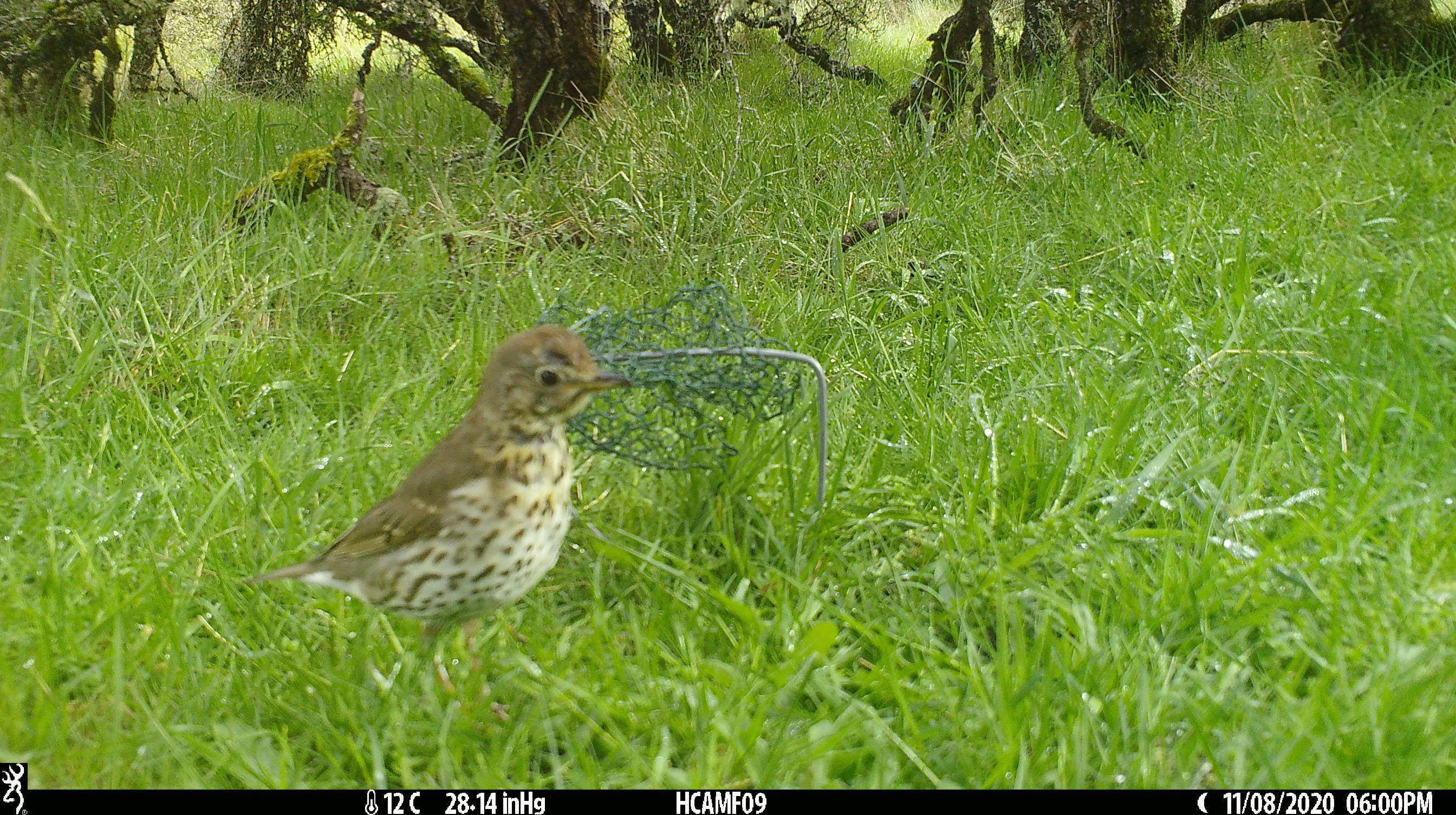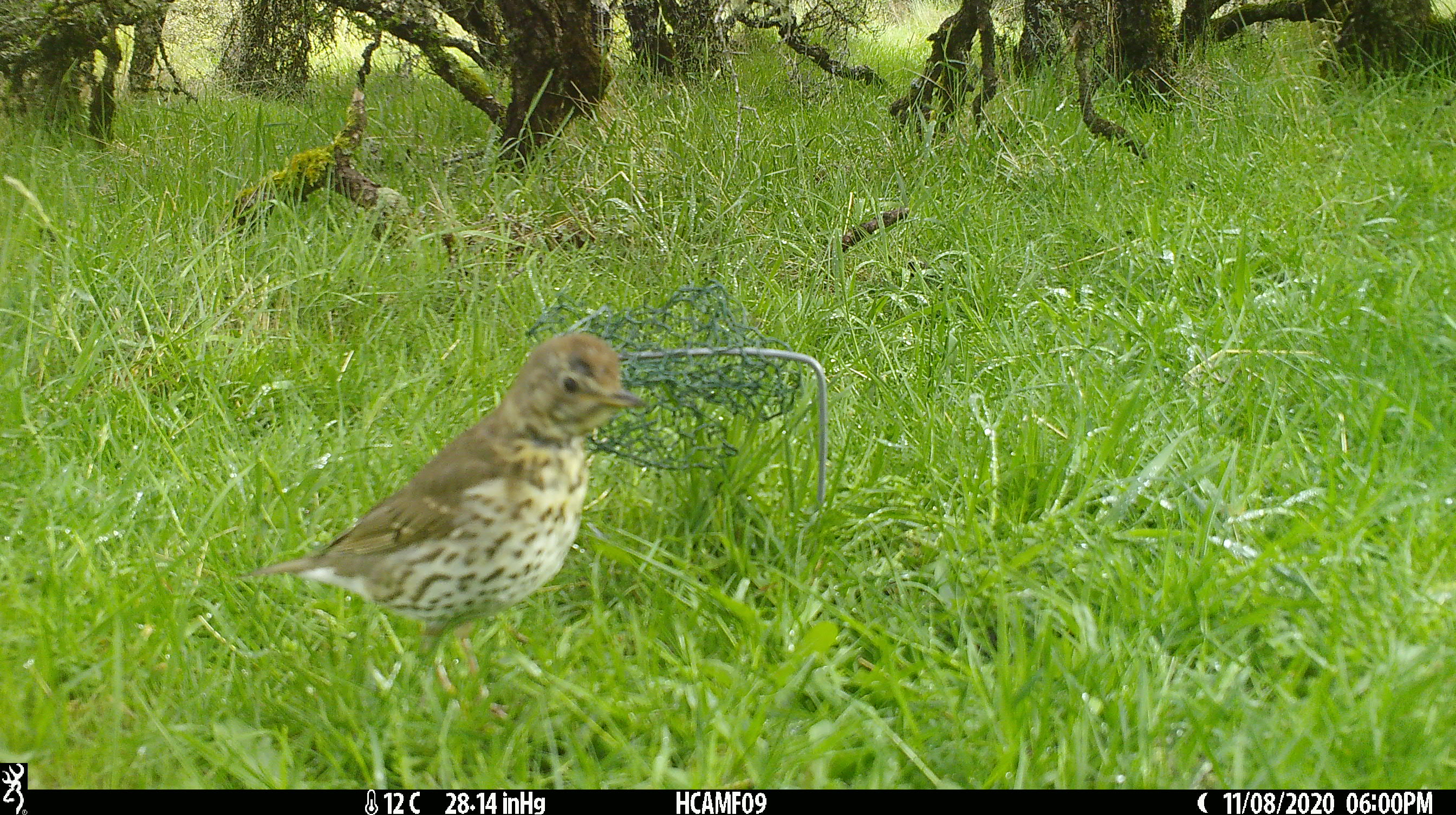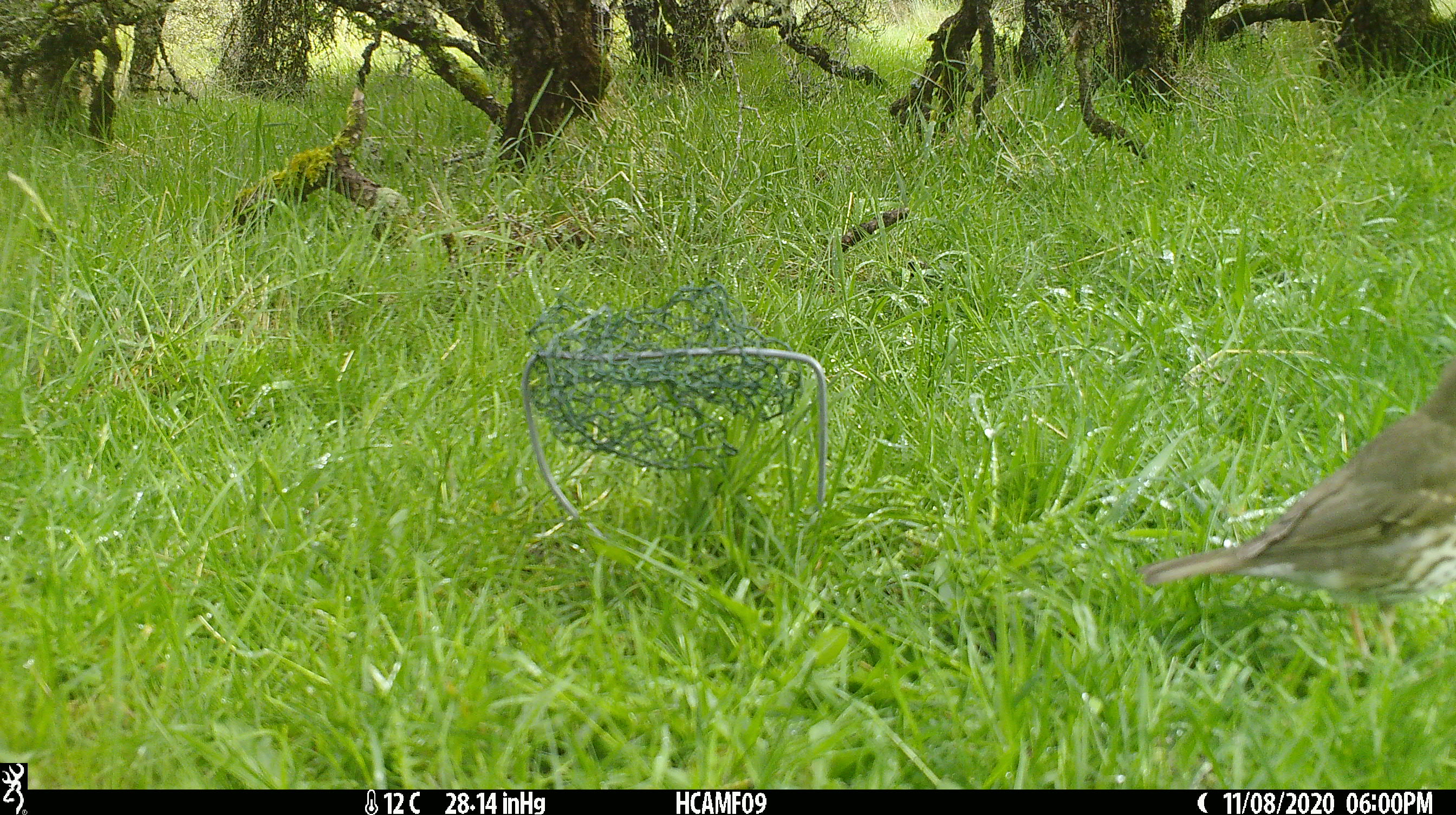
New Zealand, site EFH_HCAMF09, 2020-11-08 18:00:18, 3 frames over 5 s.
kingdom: Animalia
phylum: Chordata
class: Aves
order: Passeriformes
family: Turdidae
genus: Turdus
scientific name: Turdus philomelos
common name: song thrush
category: thrush